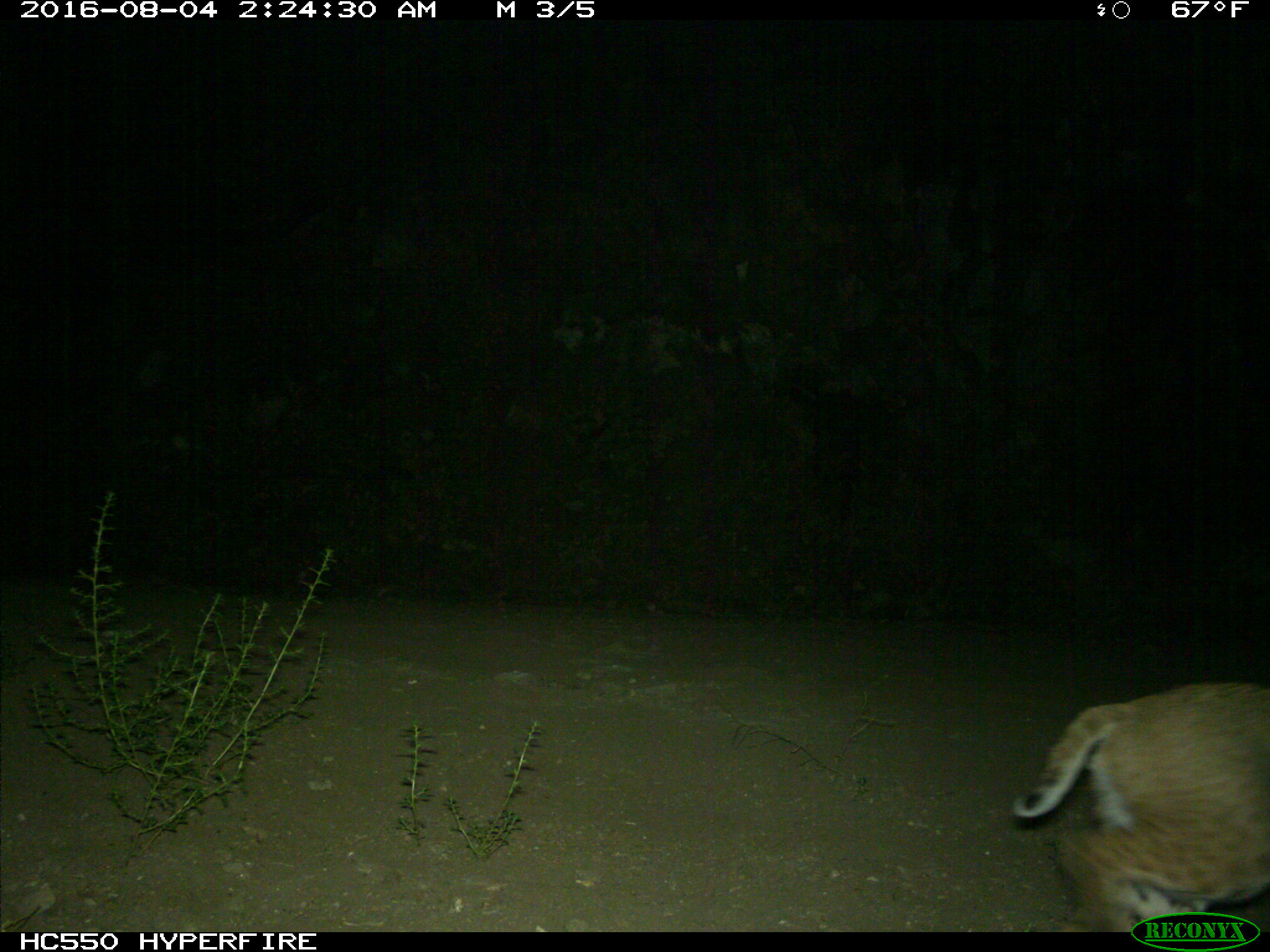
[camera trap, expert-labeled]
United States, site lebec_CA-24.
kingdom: Animalia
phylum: Chordata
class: Mammalia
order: Carnivora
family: Felidae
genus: Lynx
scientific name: Lynx rufus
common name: bobcat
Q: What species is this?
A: Lynx rufus (bobcat).